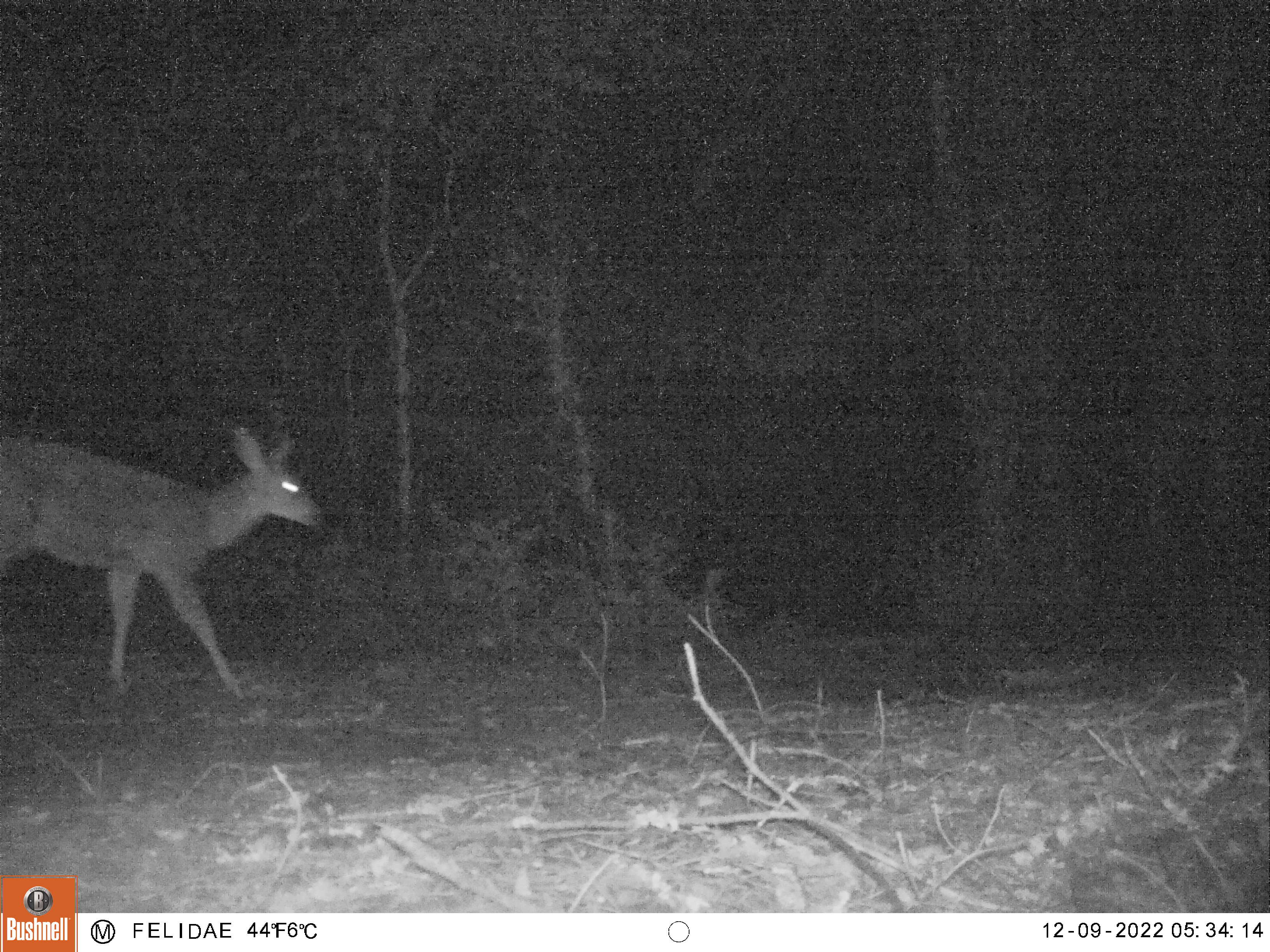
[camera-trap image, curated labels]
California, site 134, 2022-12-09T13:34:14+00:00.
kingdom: Animalia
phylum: Chordata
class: Mammalia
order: Artiodactyla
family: Cervidae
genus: Odocoileus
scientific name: Odocoileus hemionus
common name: mule deer